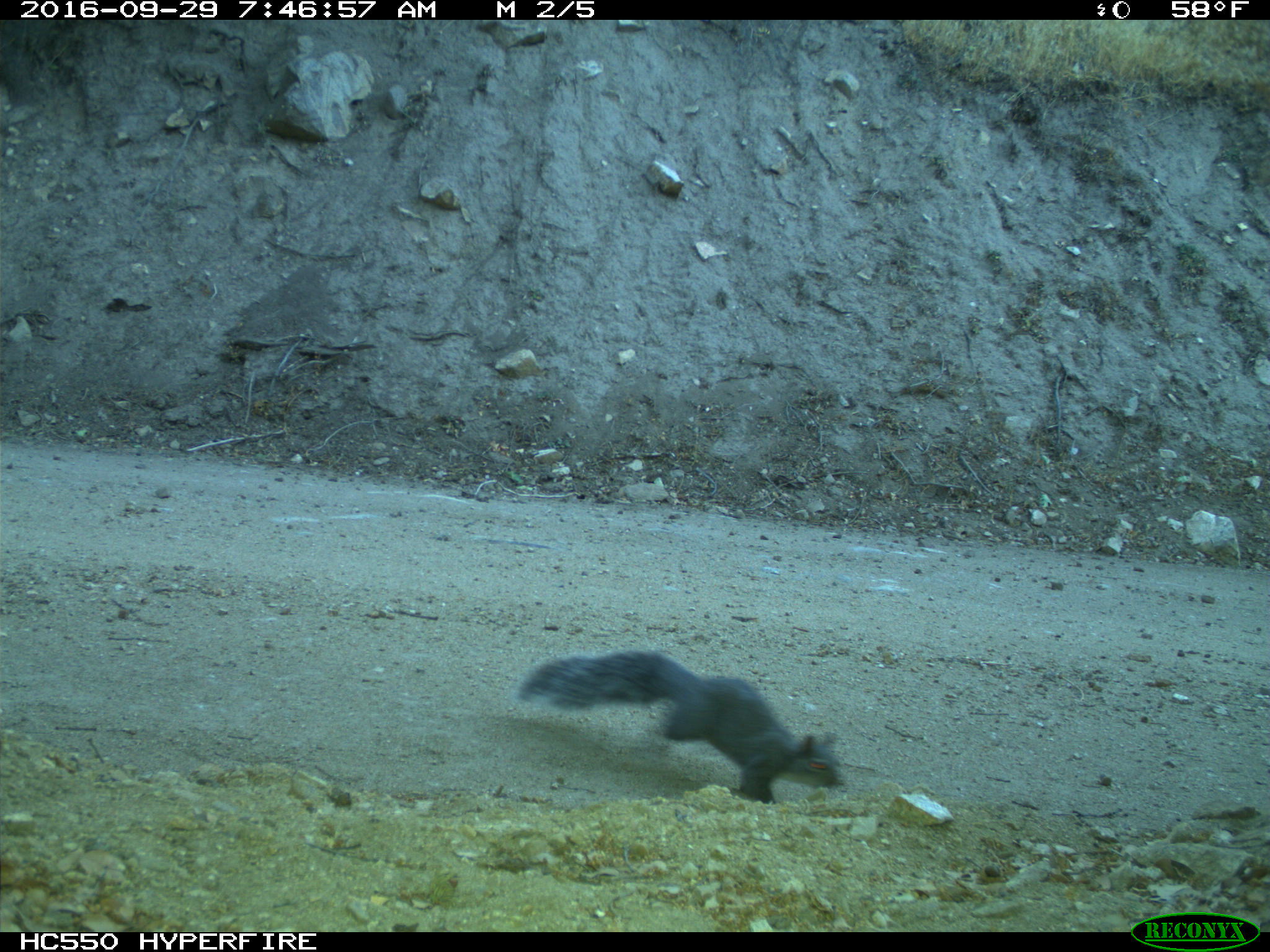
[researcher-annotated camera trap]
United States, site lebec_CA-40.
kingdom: Animalia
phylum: Chordata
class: Mammalia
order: Rodentia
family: Sciuridae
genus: Sciurus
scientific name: Sciurus carolinensis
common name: eastern gray squirrel